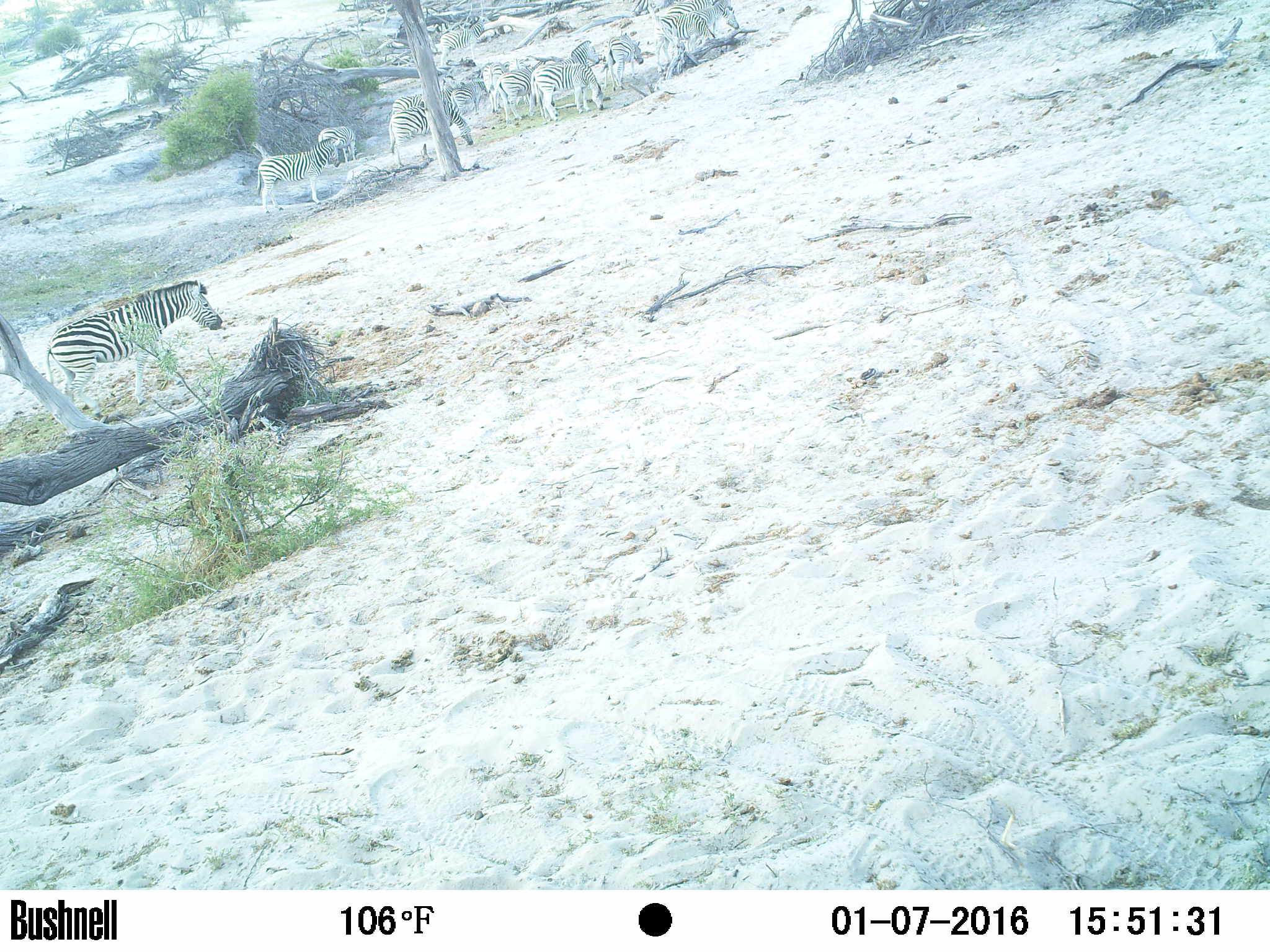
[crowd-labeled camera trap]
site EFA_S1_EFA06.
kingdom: Animalia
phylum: Chordata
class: Mammalia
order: Perissodactyla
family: Equidae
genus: Equus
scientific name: Equus quagga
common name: plains zebra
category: zebraplains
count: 11-50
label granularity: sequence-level